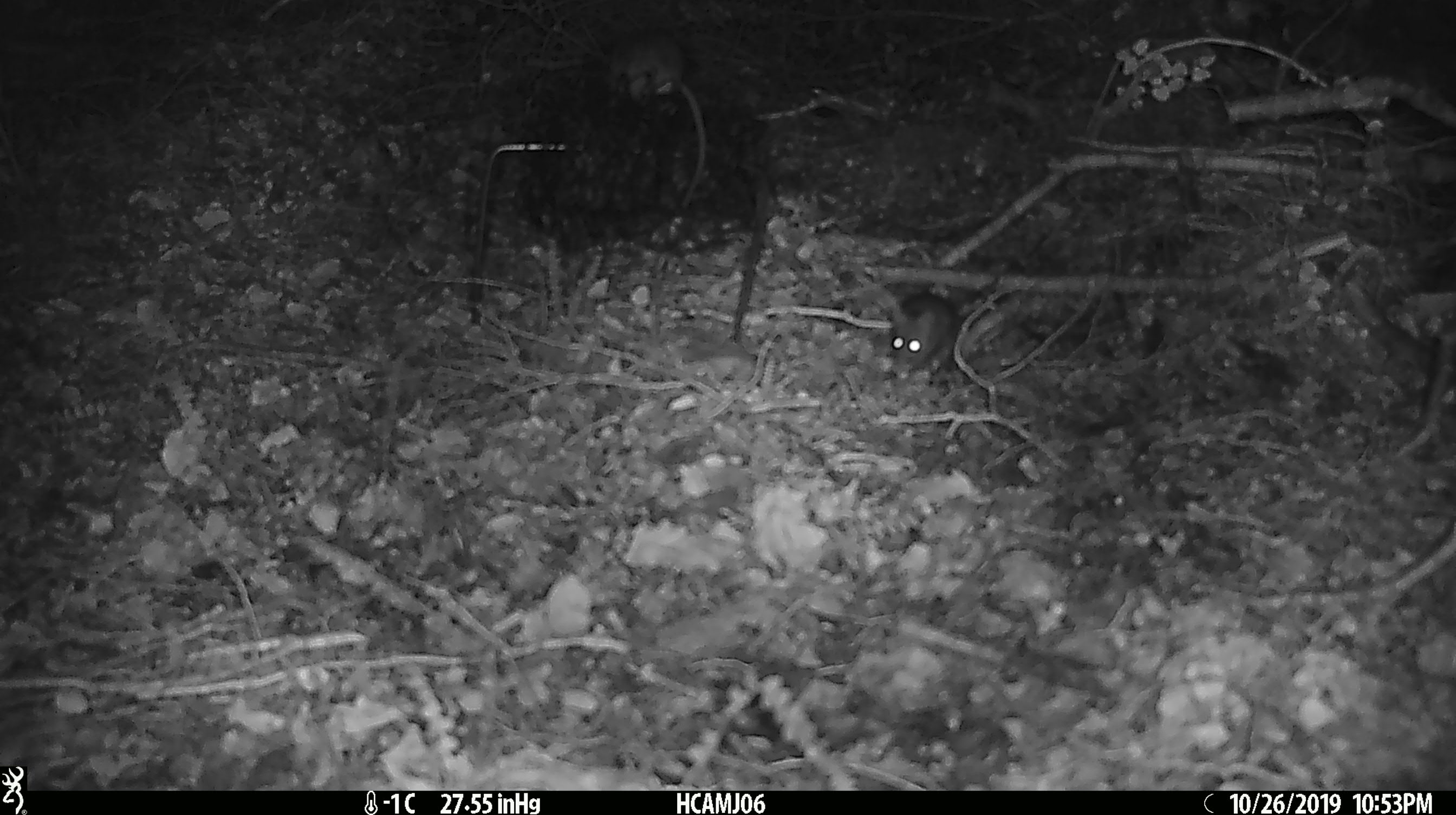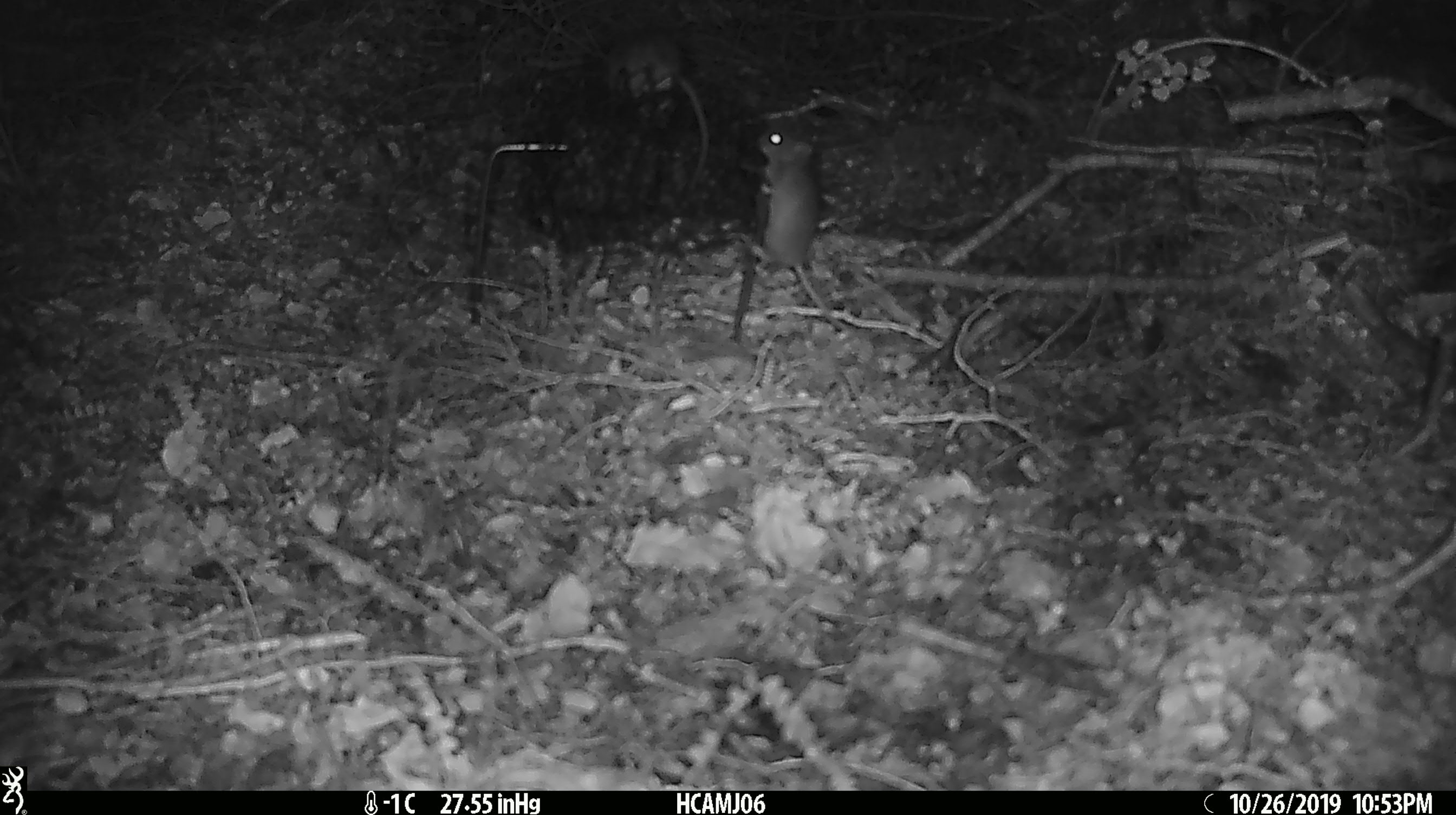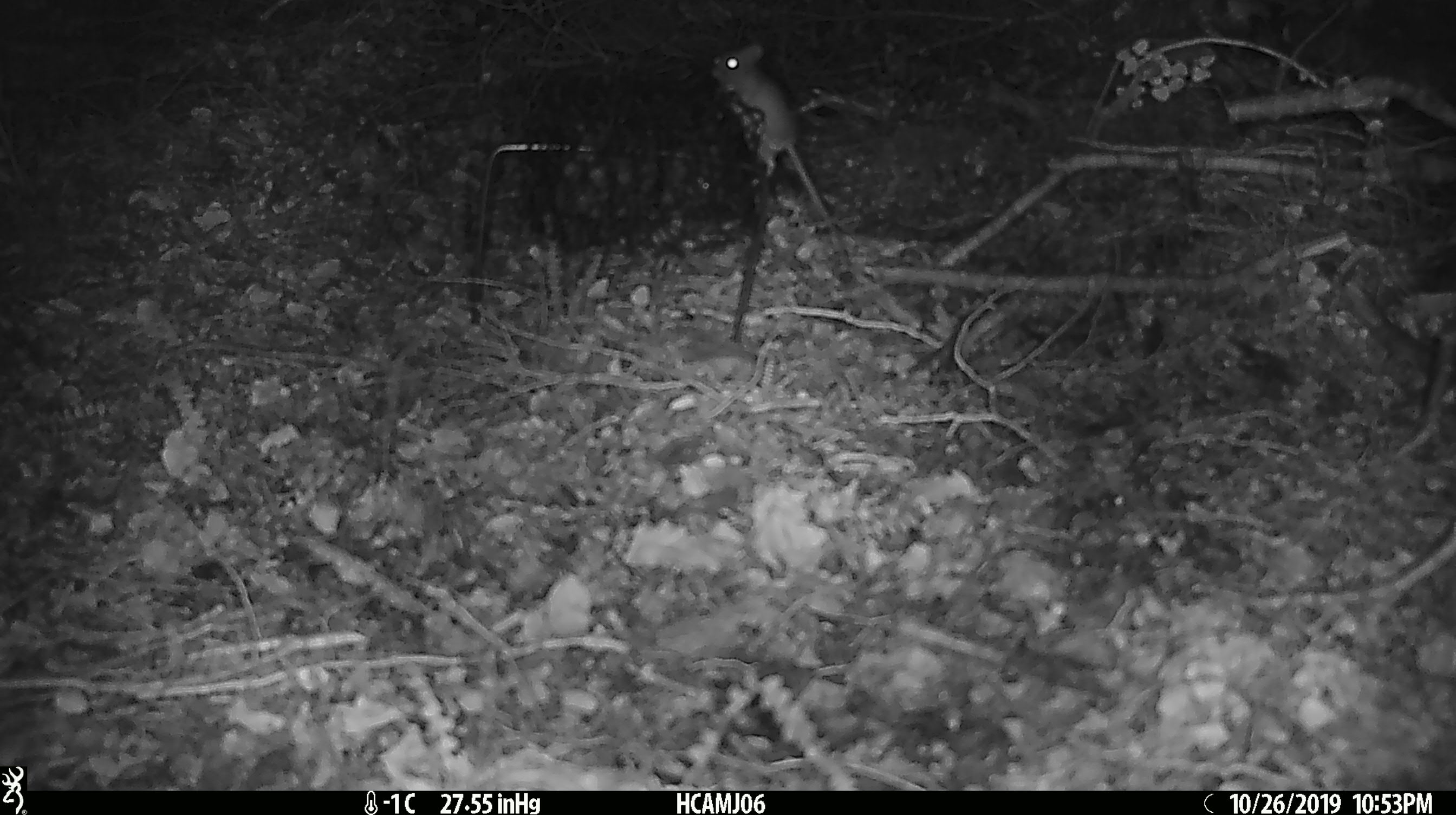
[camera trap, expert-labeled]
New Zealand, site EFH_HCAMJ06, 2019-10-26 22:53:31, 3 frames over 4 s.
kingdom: Animalia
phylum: Chordata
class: Mammalia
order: Rodentia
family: Muridae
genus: Mus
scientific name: Mus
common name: mouse